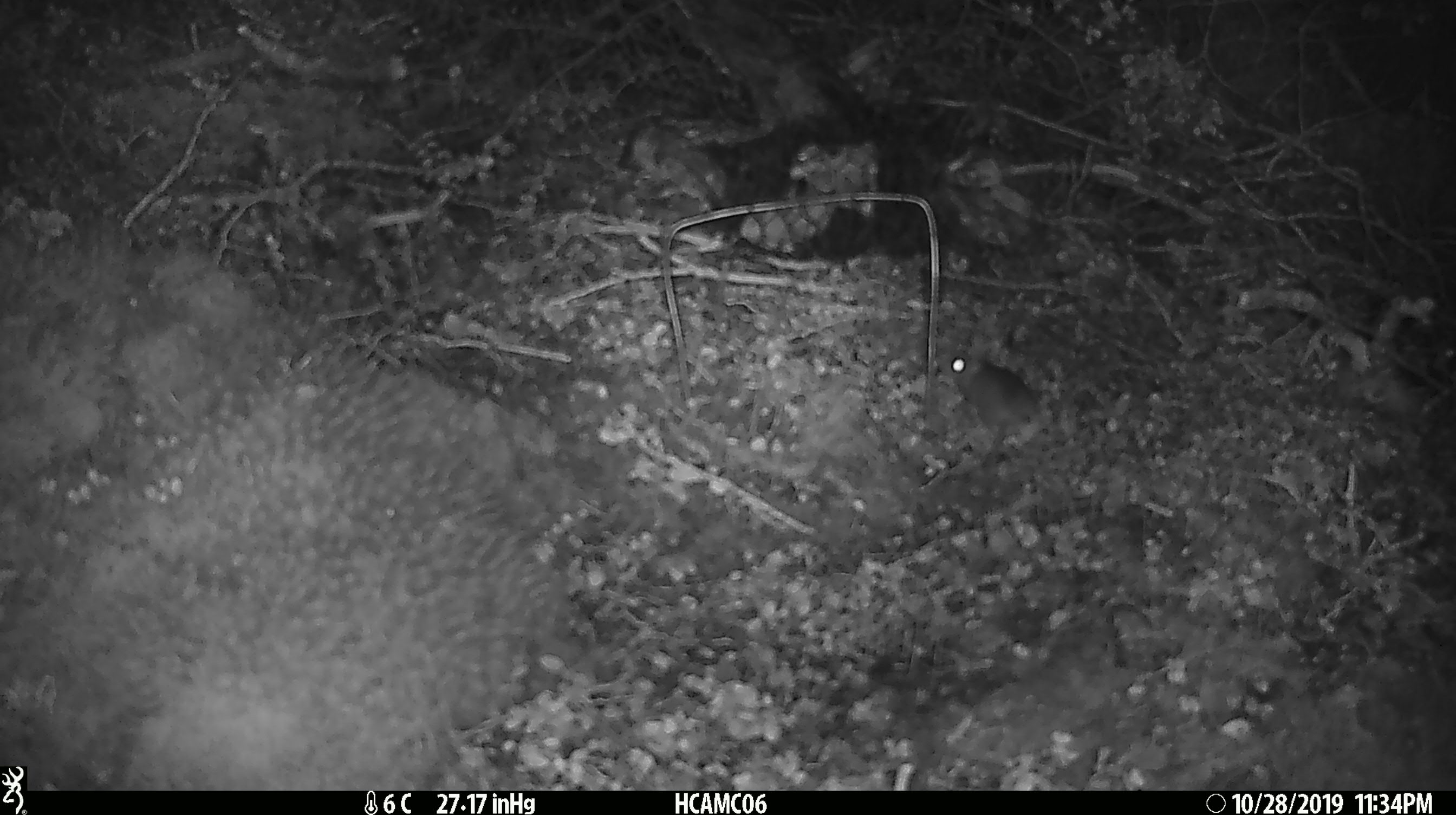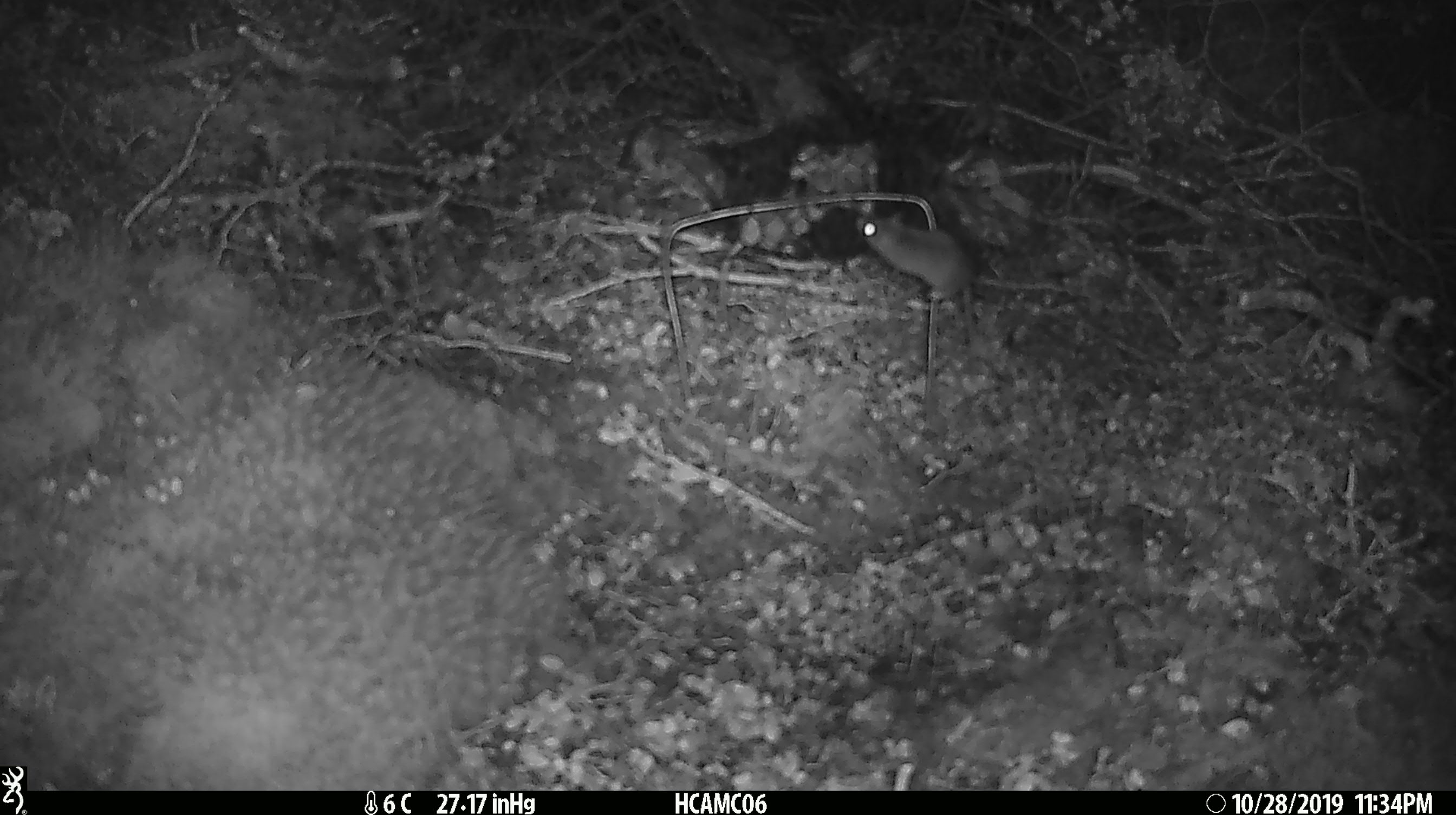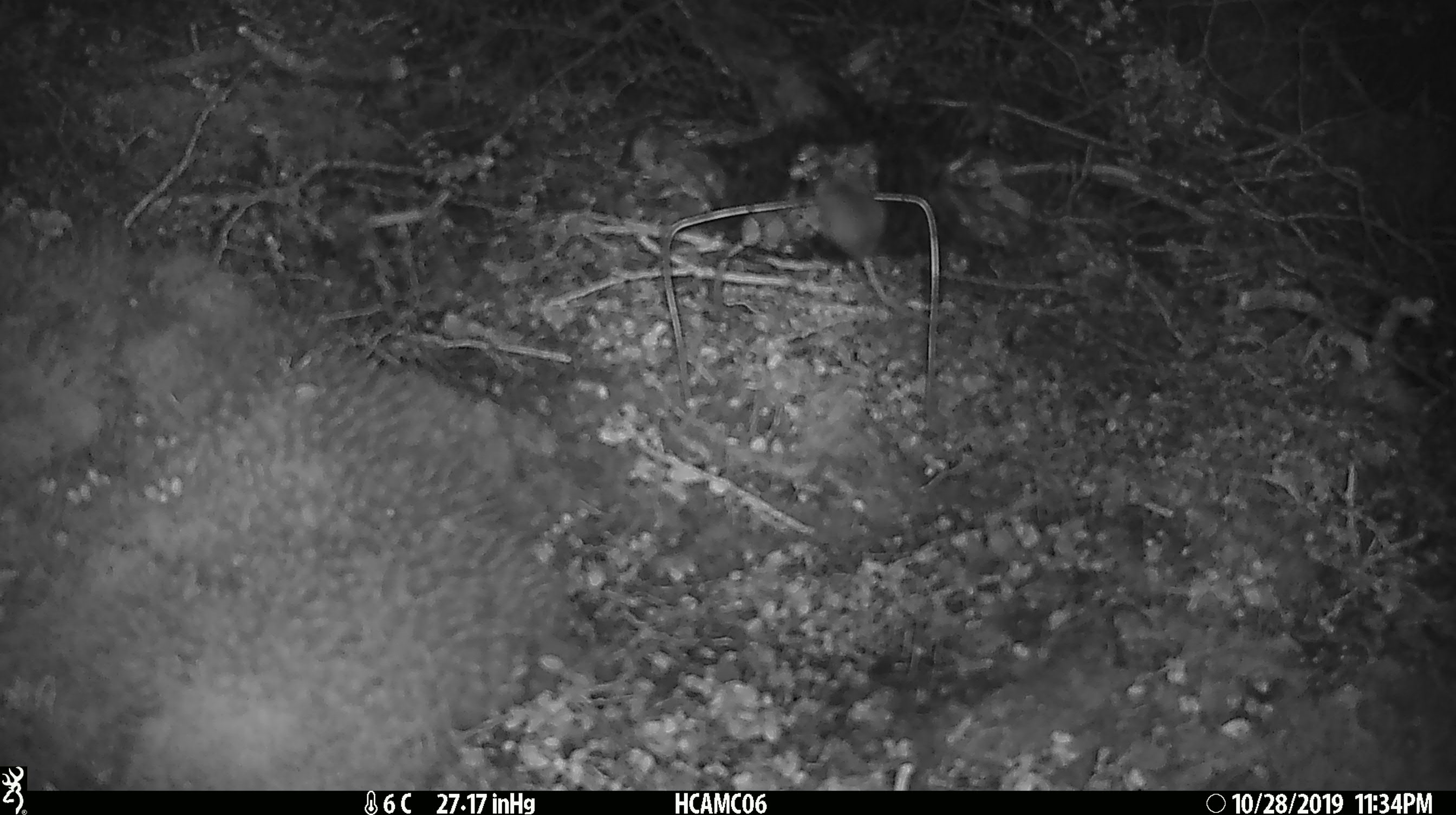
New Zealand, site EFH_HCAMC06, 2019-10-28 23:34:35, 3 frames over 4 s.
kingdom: Animalia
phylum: Chordata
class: Mammalia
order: Rodentia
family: Muridae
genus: Mus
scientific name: Mus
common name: mouse